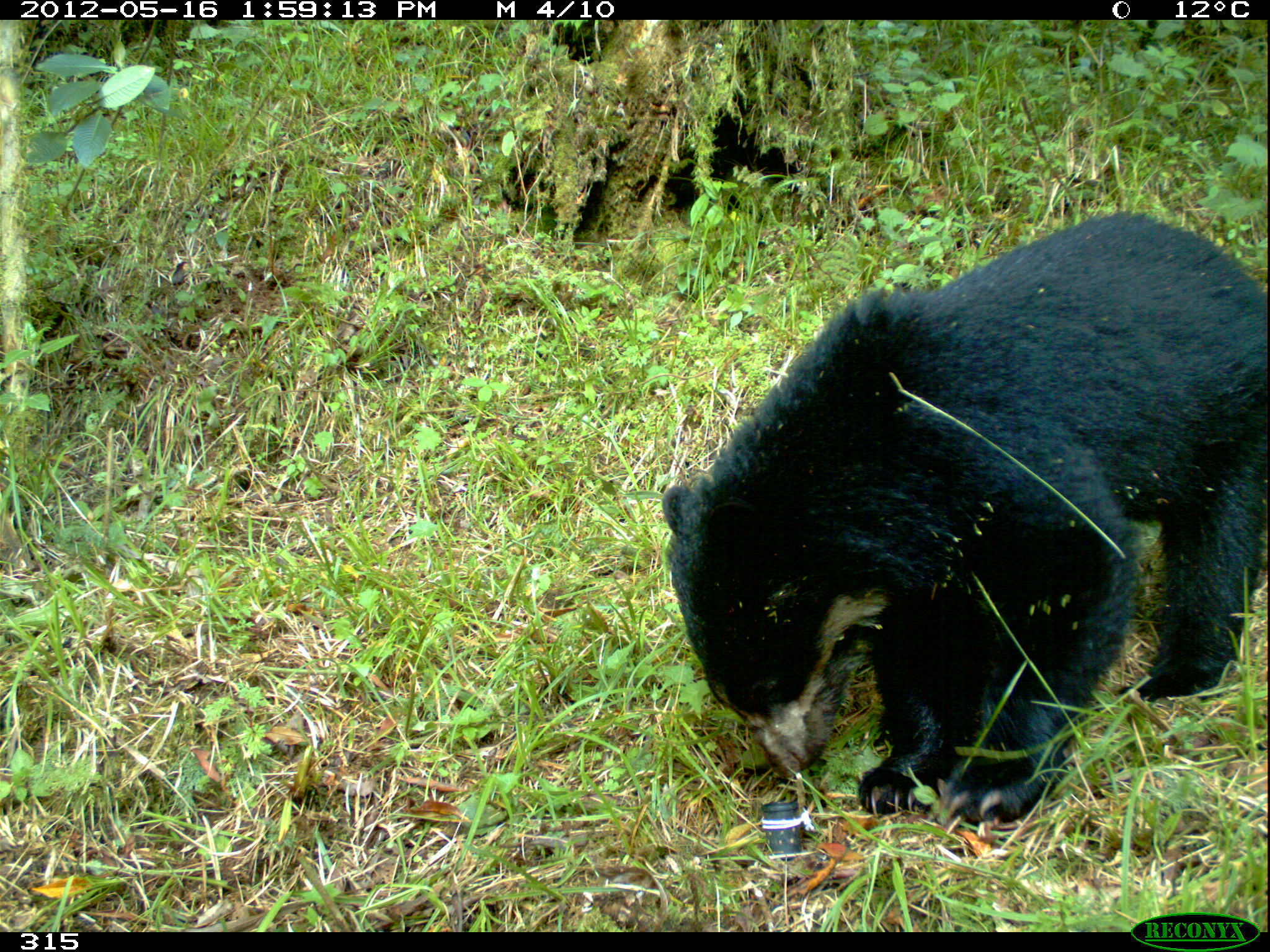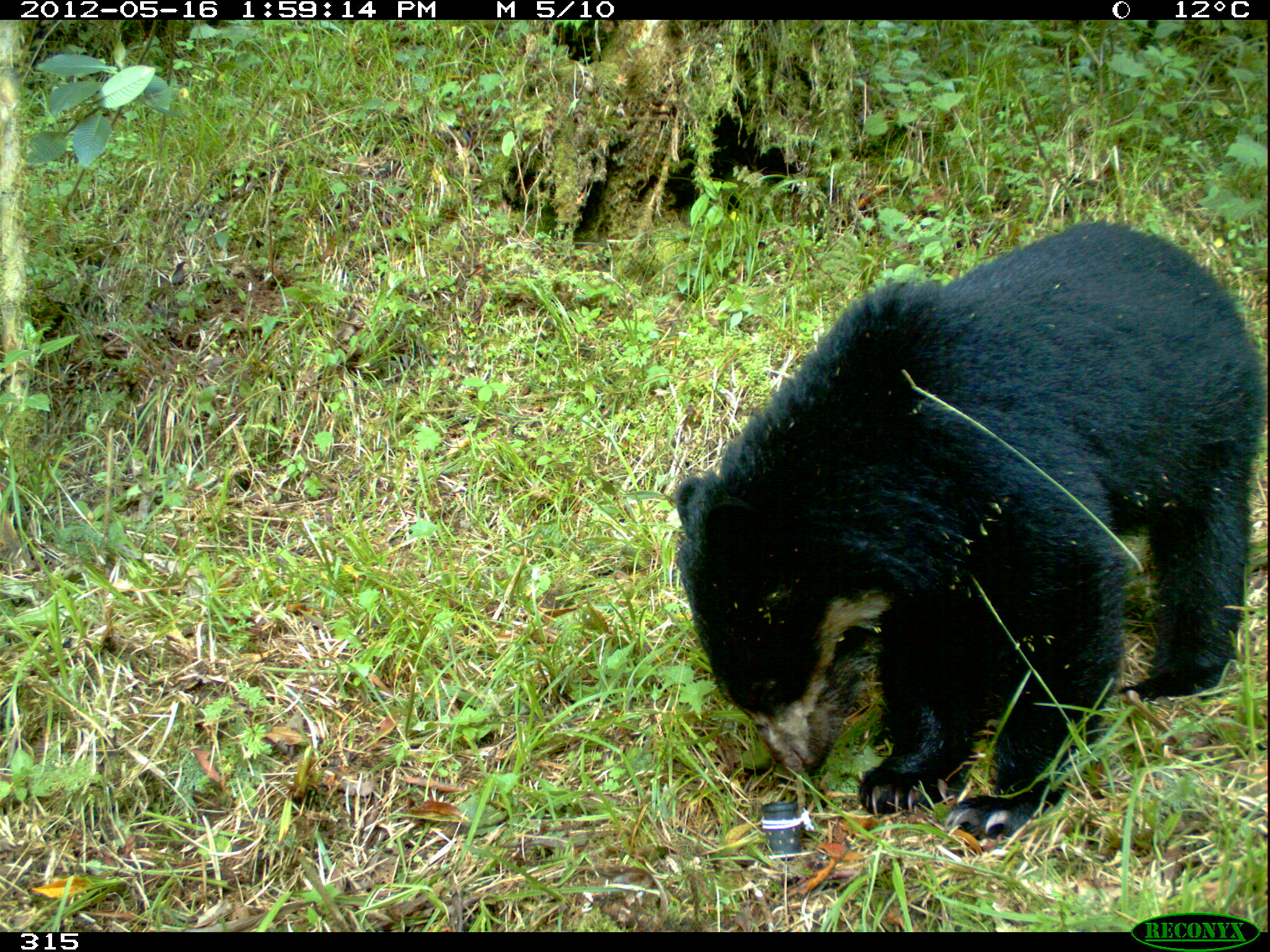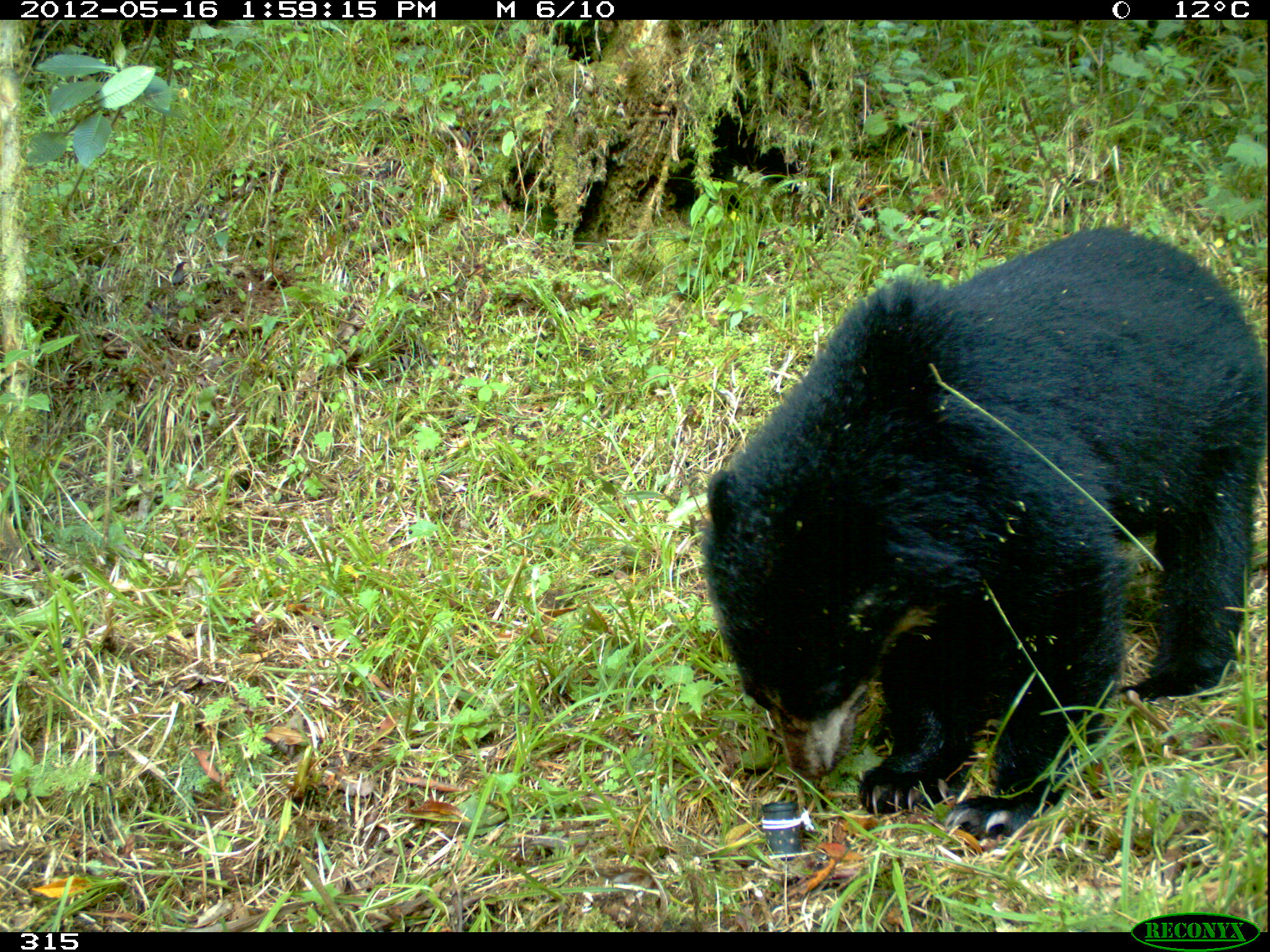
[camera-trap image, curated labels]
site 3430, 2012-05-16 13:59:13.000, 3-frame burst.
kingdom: Animalia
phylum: Chordata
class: Mammalia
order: Carnivora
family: Ursidae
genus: Tremarctos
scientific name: Tremarctos ornatus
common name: spectacled bear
Tremarctos ornatus (spectacled bear).